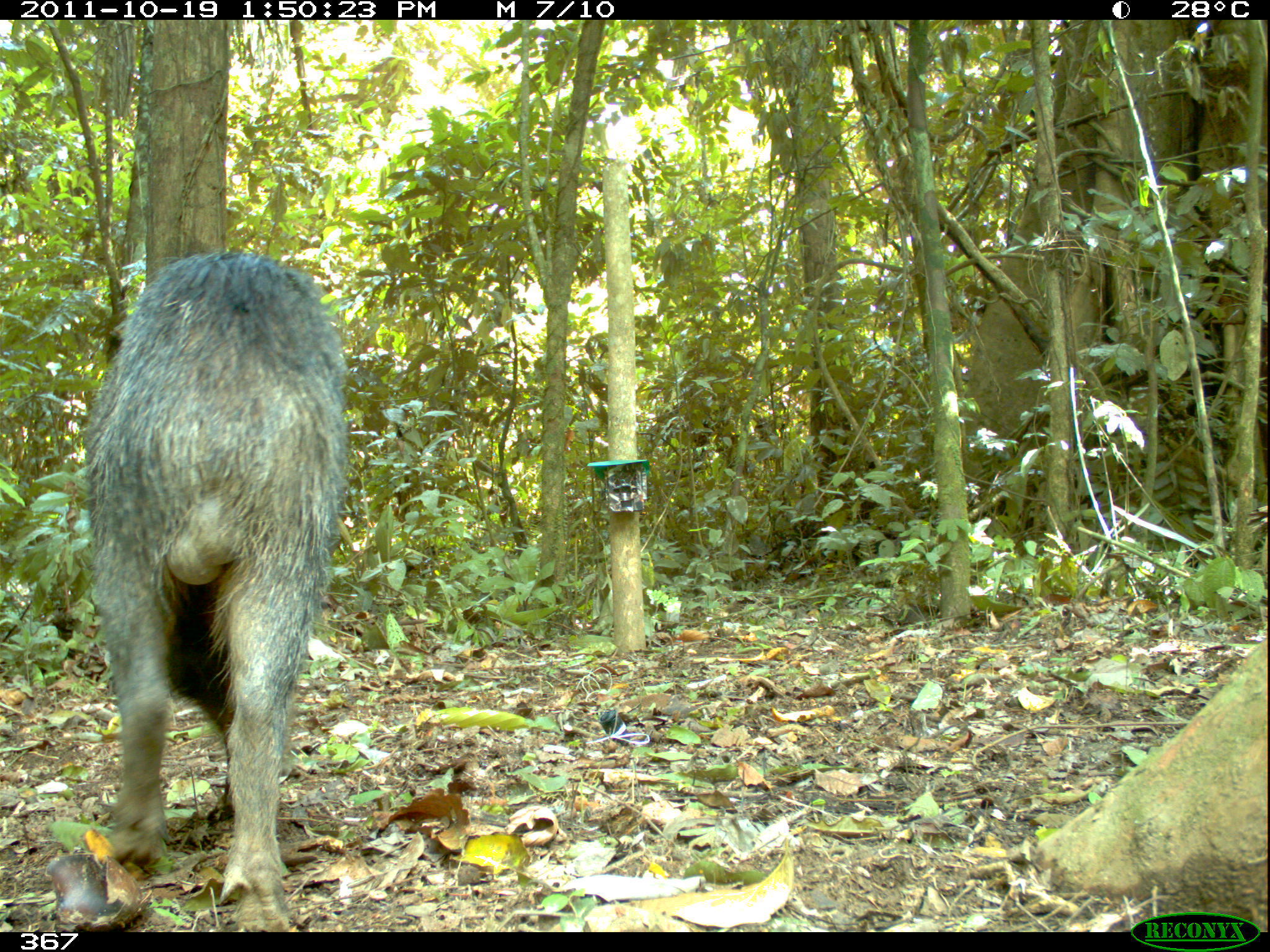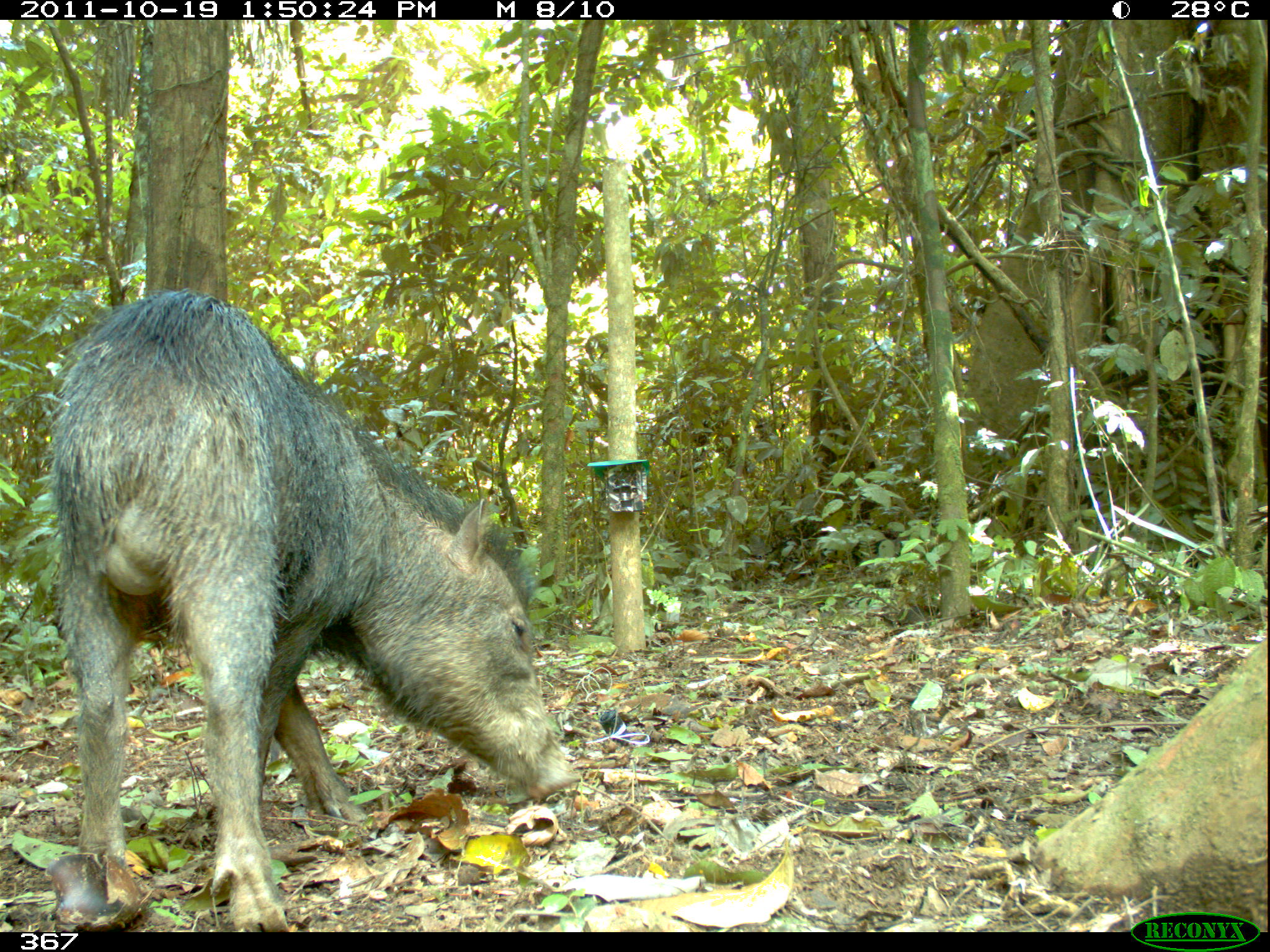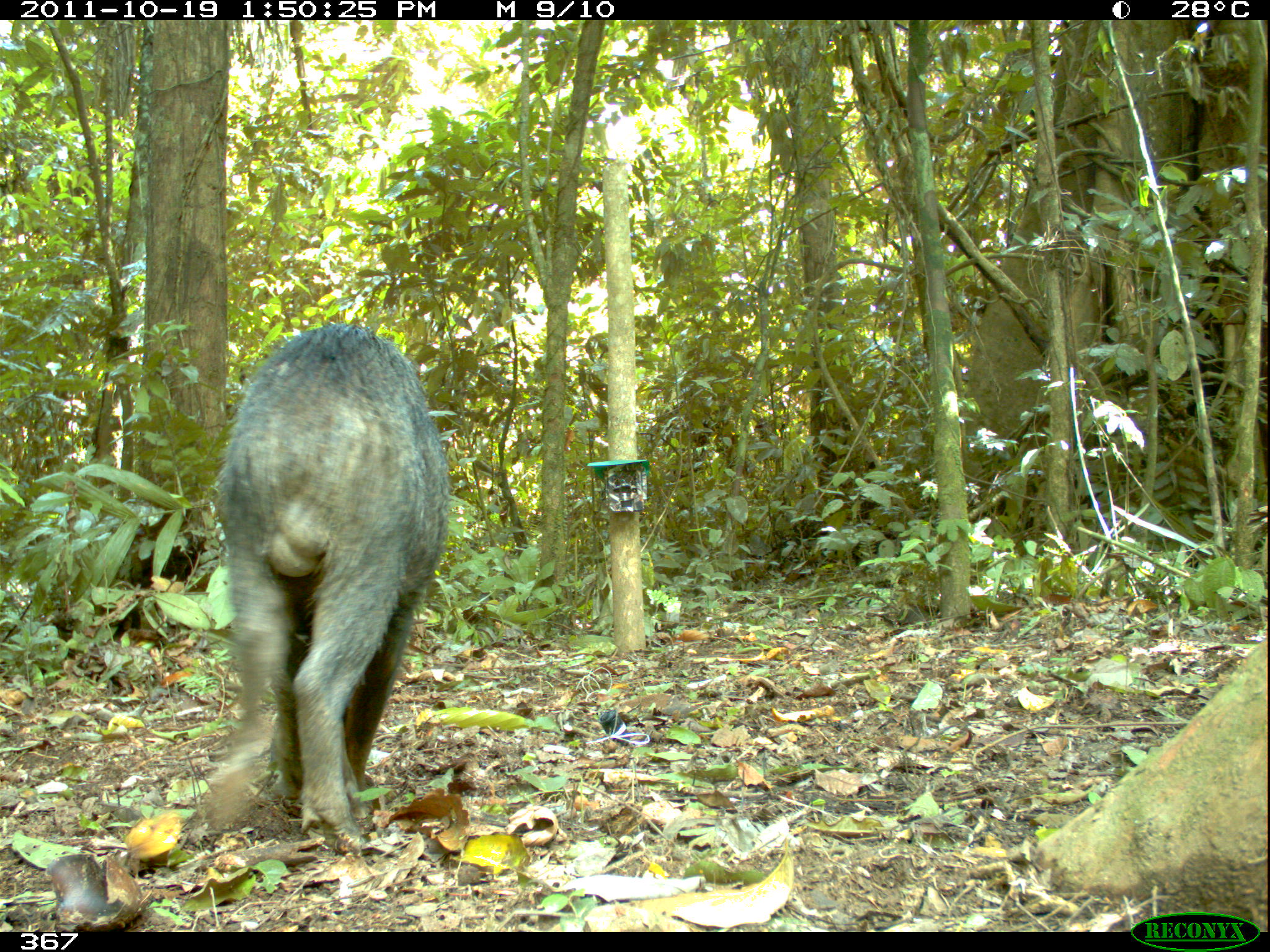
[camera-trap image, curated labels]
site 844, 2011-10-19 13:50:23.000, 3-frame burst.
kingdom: Animalia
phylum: Chordata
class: Mammalia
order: Artiodactyla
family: Tayassuidae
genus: Tayassu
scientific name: Tayassu pecari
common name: white-lipped peccary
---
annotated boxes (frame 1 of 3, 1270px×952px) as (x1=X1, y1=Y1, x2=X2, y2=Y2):
tayassu pecari: (x1=80, y1=248, x2=351, y2=931)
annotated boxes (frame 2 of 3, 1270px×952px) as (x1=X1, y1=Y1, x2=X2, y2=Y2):
tayassu pecari: (x1=36, y1=286, x2=577, y2=932)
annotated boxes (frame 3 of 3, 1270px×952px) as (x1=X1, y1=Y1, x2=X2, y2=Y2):
tayassu pecari: (x1=196, y1=319, x2=452, y2=861)